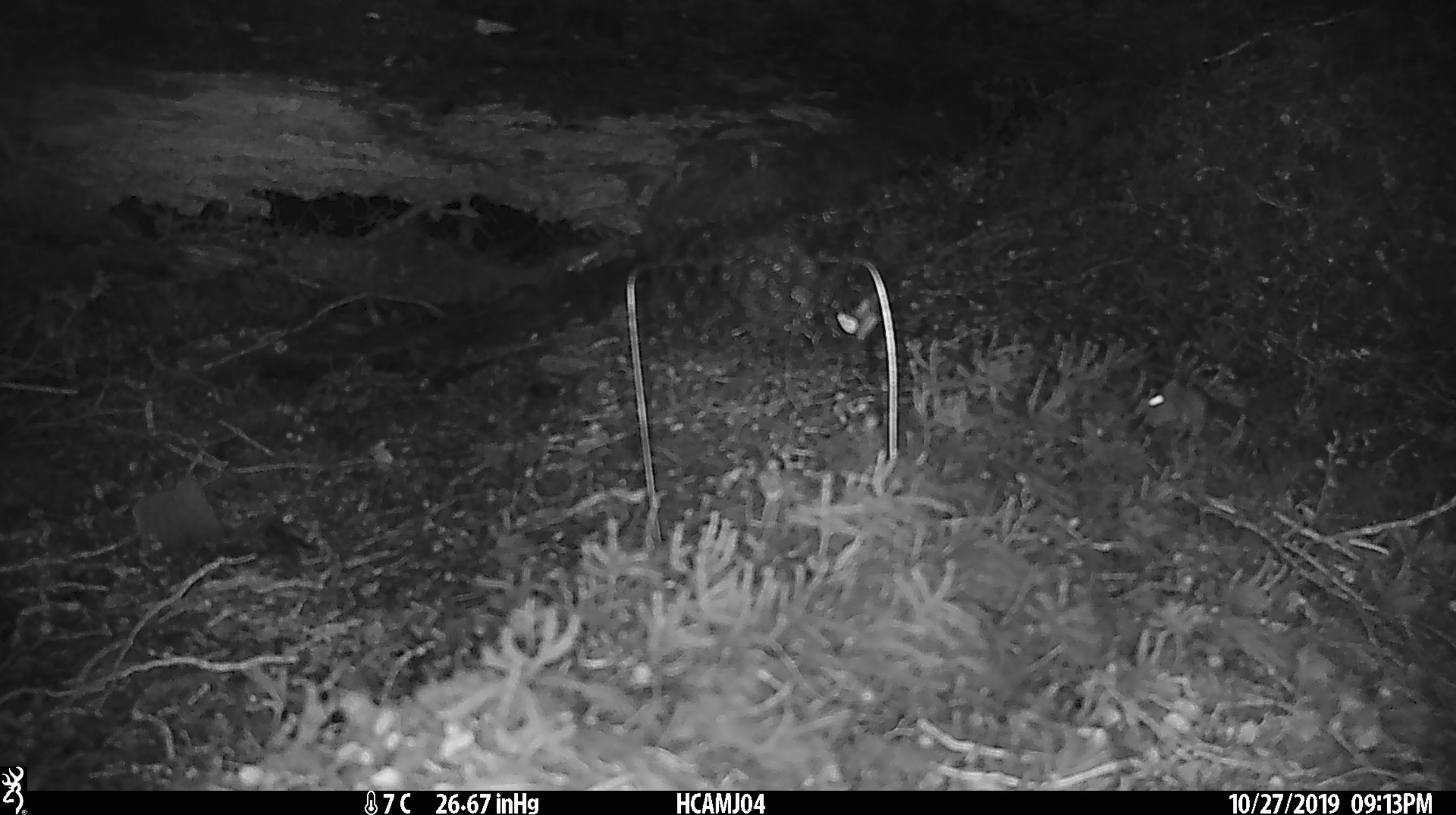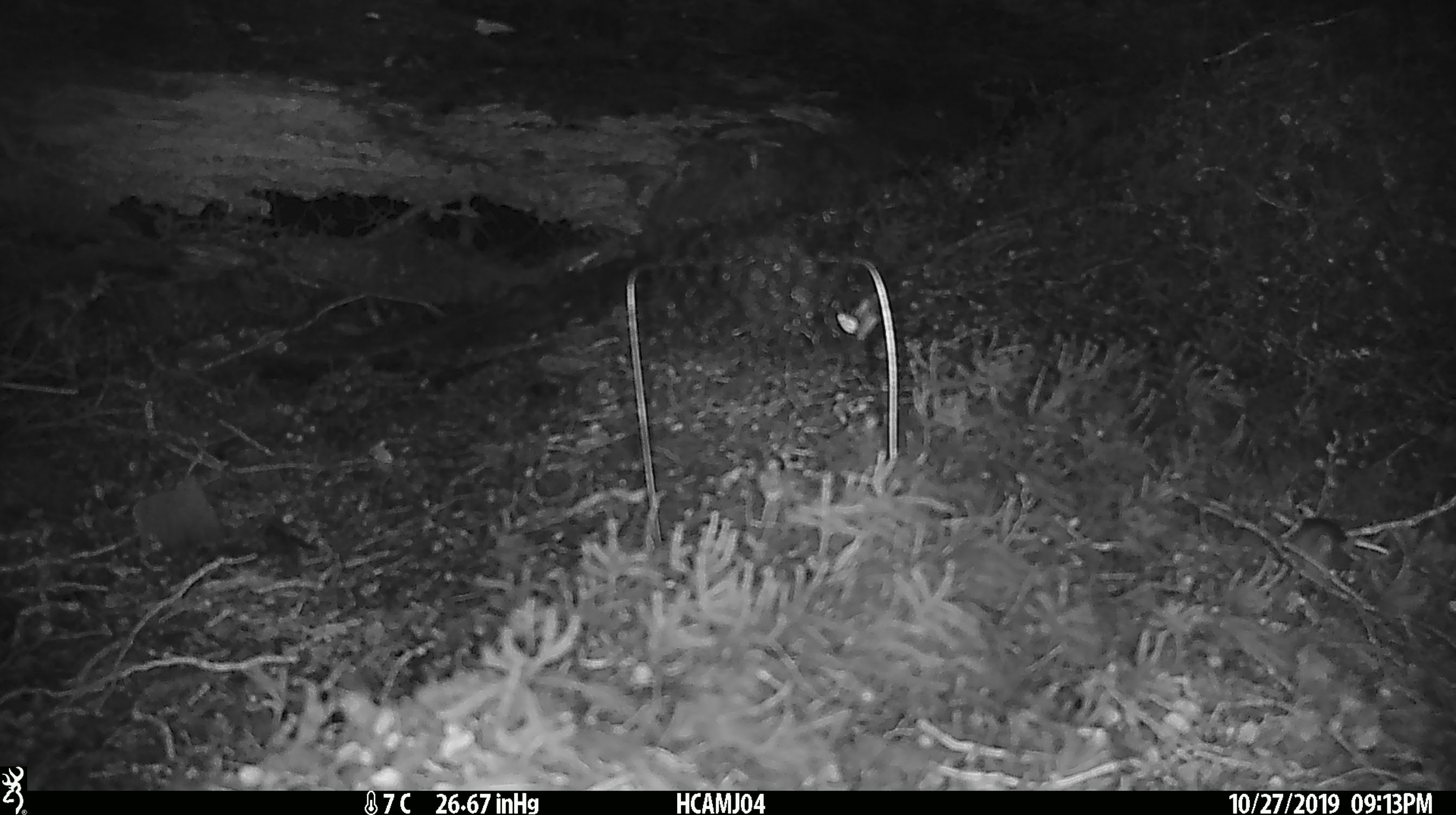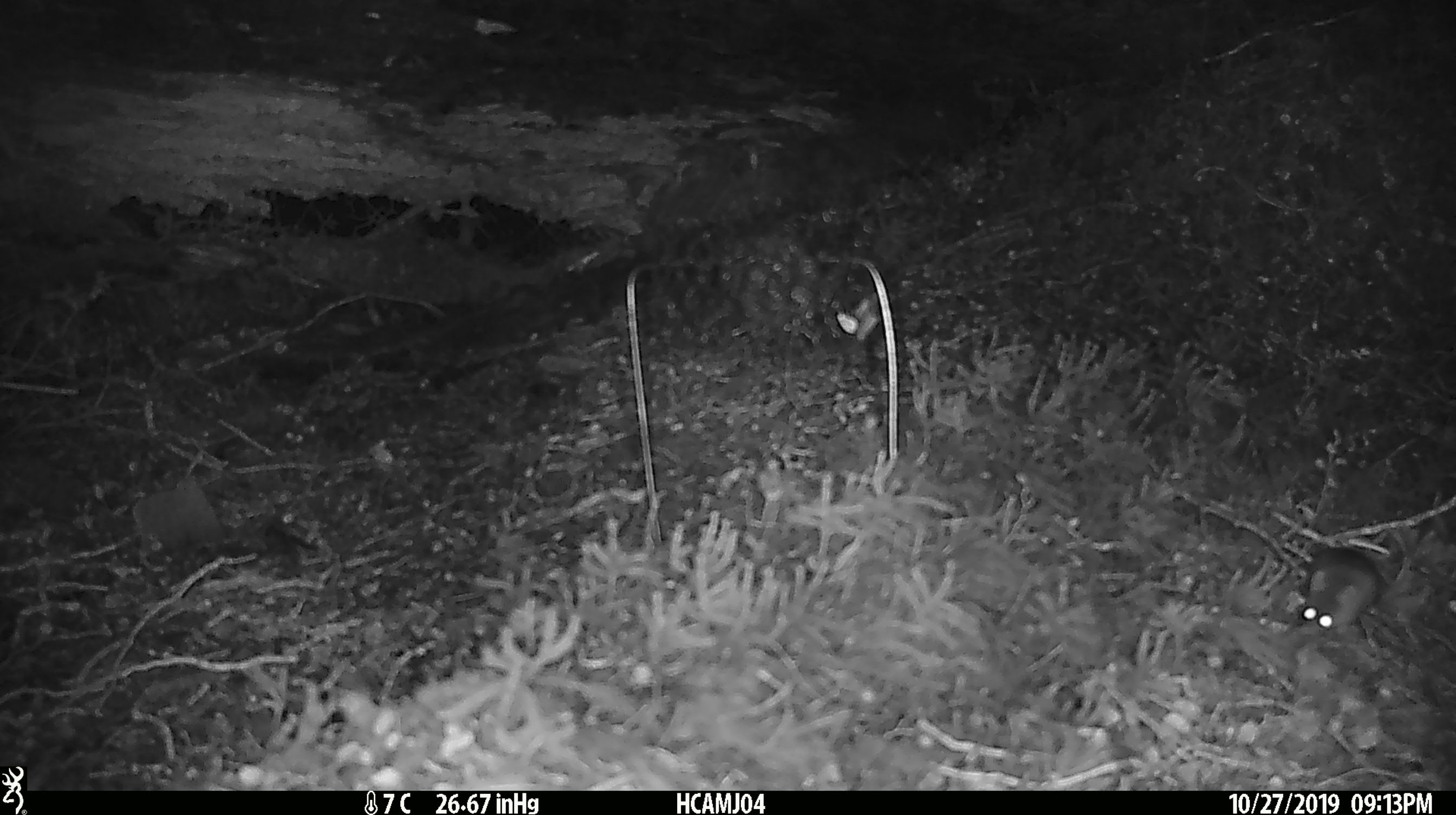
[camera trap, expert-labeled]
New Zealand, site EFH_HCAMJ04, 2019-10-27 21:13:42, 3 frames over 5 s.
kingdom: Animalia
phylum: Chordata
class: Mammalia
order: Rodentia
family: Muridae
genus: Mus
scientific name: Mus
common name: mouse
Mouse (Mus).